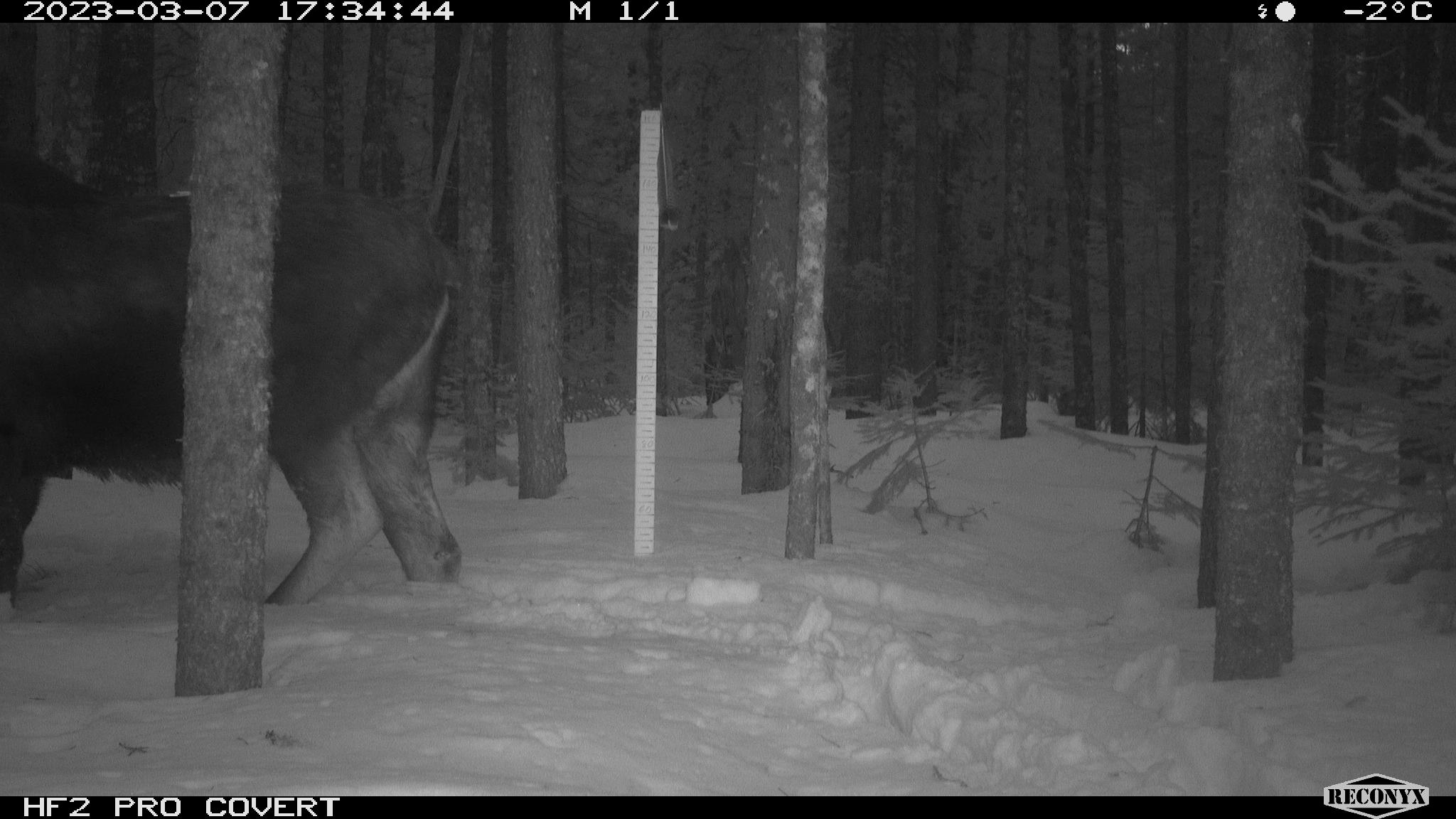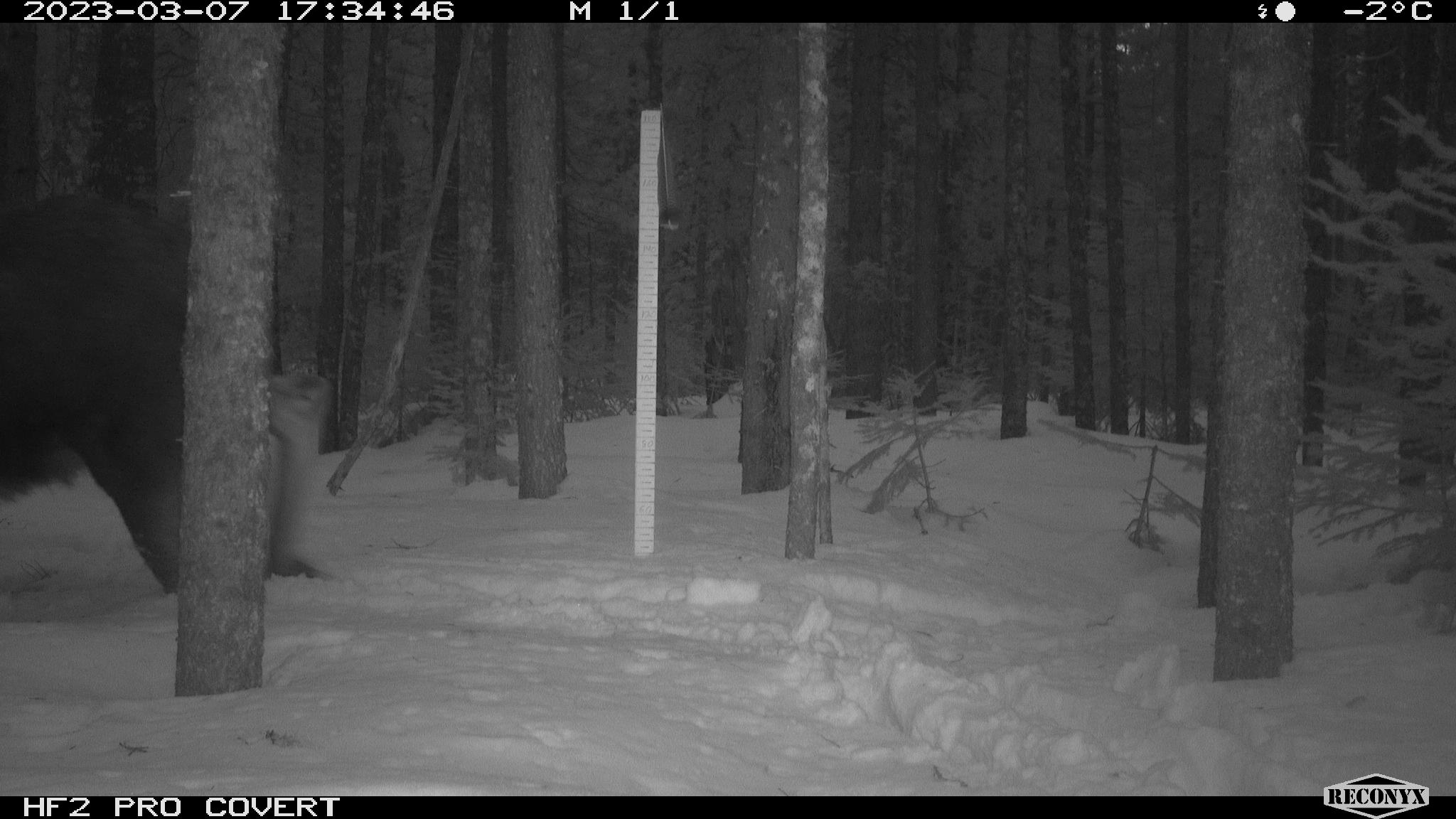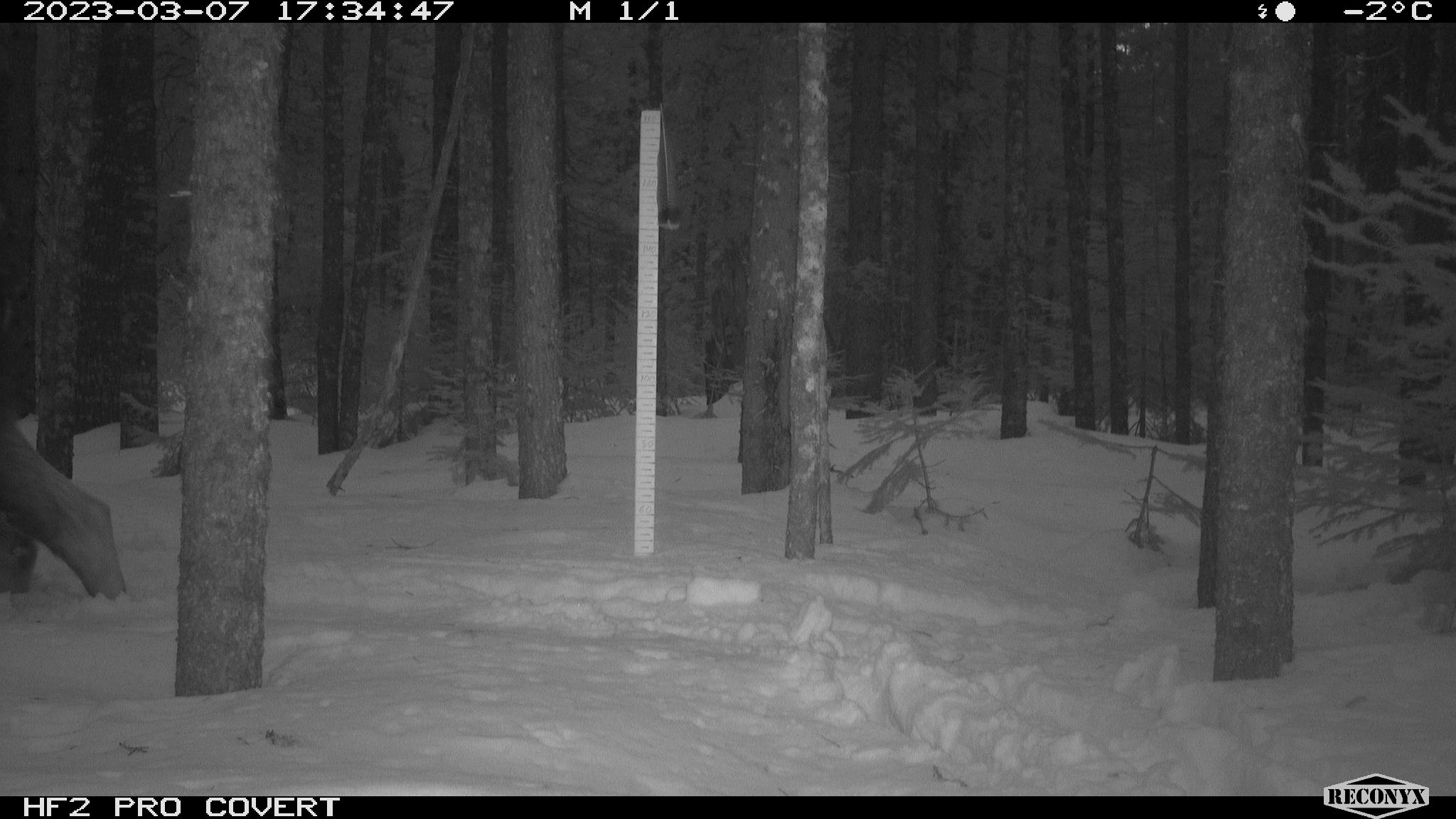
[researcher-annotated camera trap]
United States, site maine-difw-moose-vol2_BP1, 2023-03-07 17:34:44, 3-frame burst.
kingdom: Animalia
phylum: Chordata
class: Mammalia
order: Artiodactyla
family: Cervidae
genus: Alces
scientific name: Alces alces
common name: moose